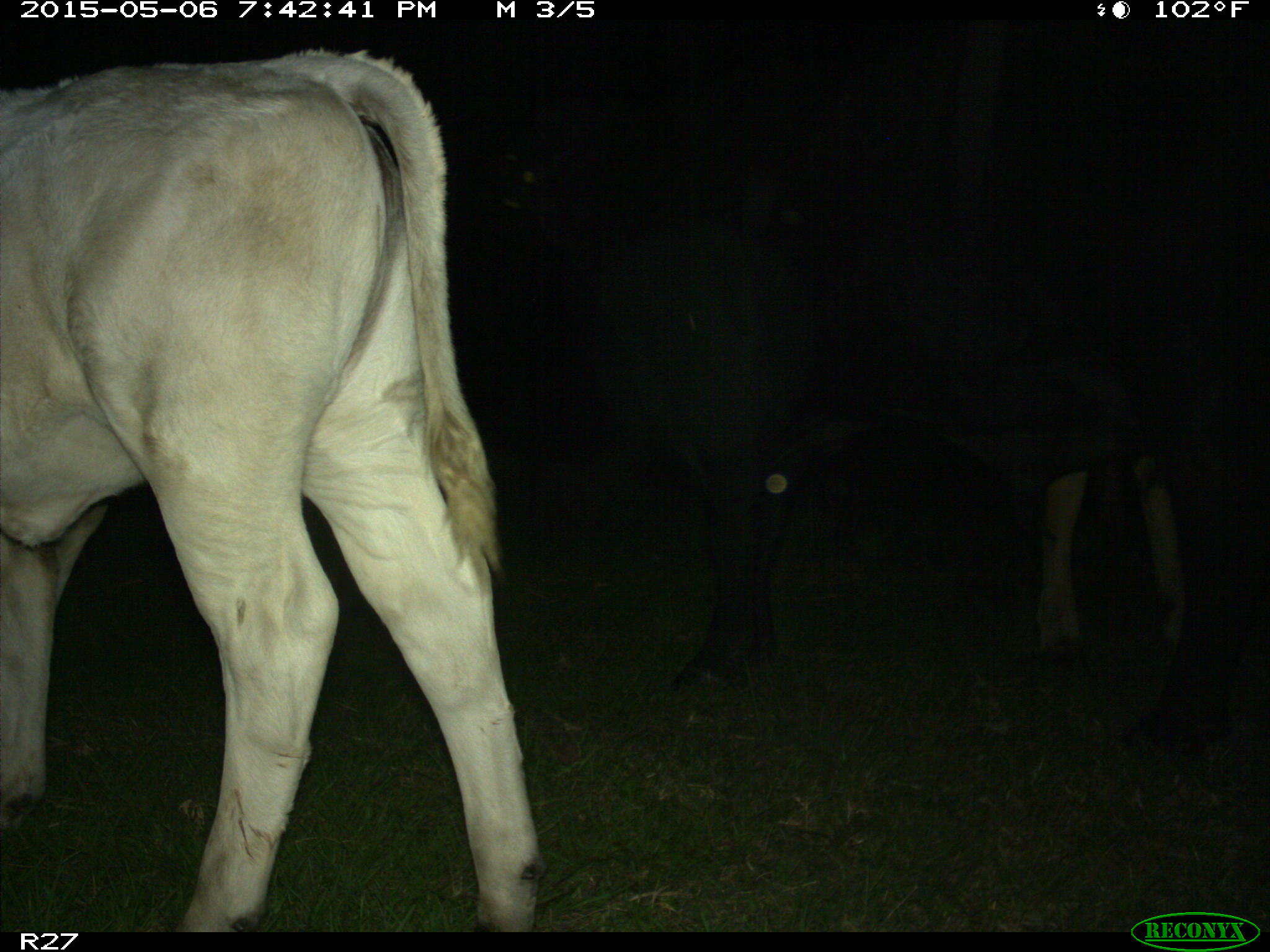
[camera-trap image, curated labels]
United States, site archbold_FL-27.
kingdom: Animalia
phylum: Chordata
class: Mammalia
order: Artiodactyla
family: Bovidae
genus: Bos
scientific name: Bos taurus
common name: domestic cow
Bos taurus (domestic cow).